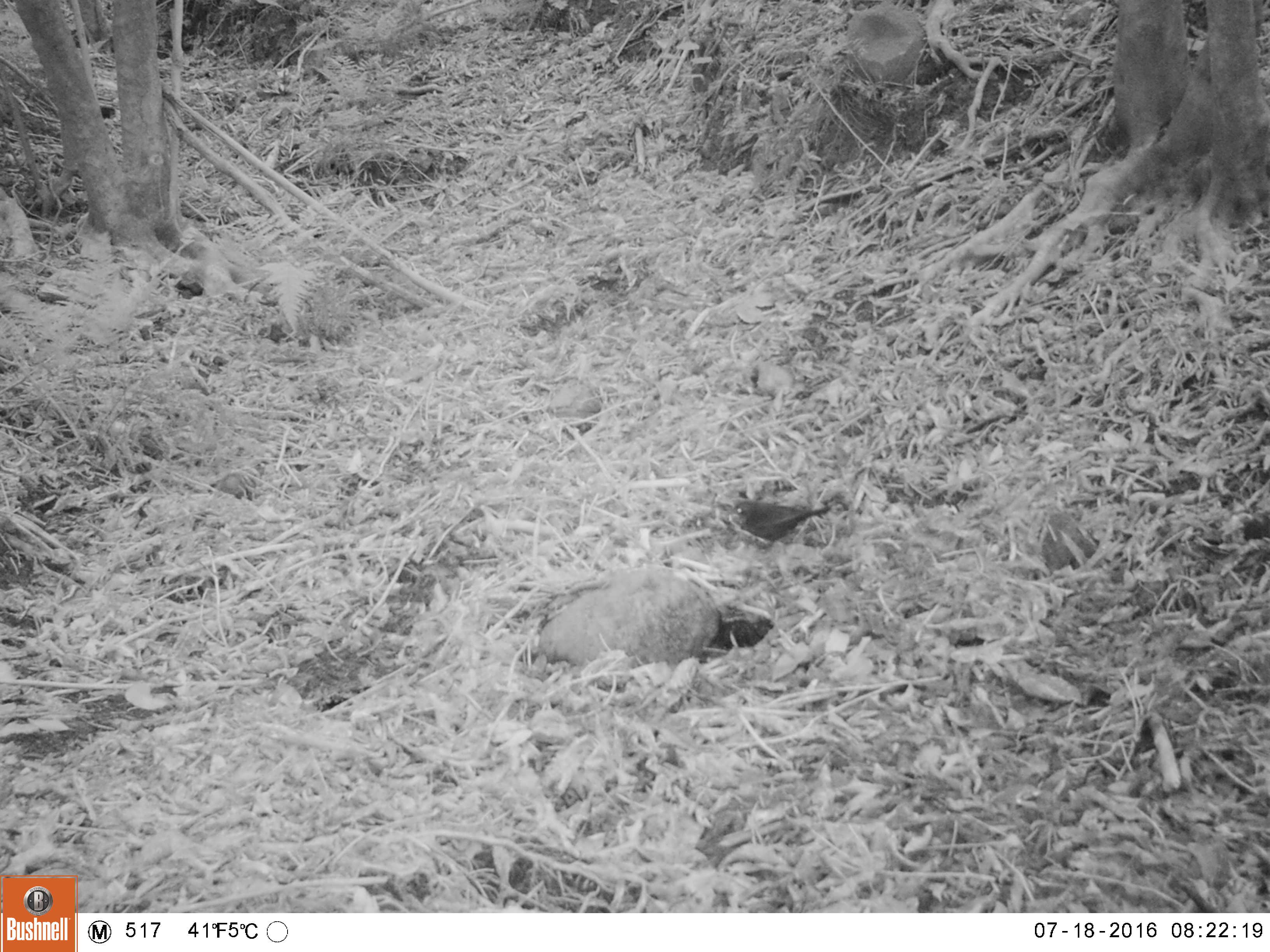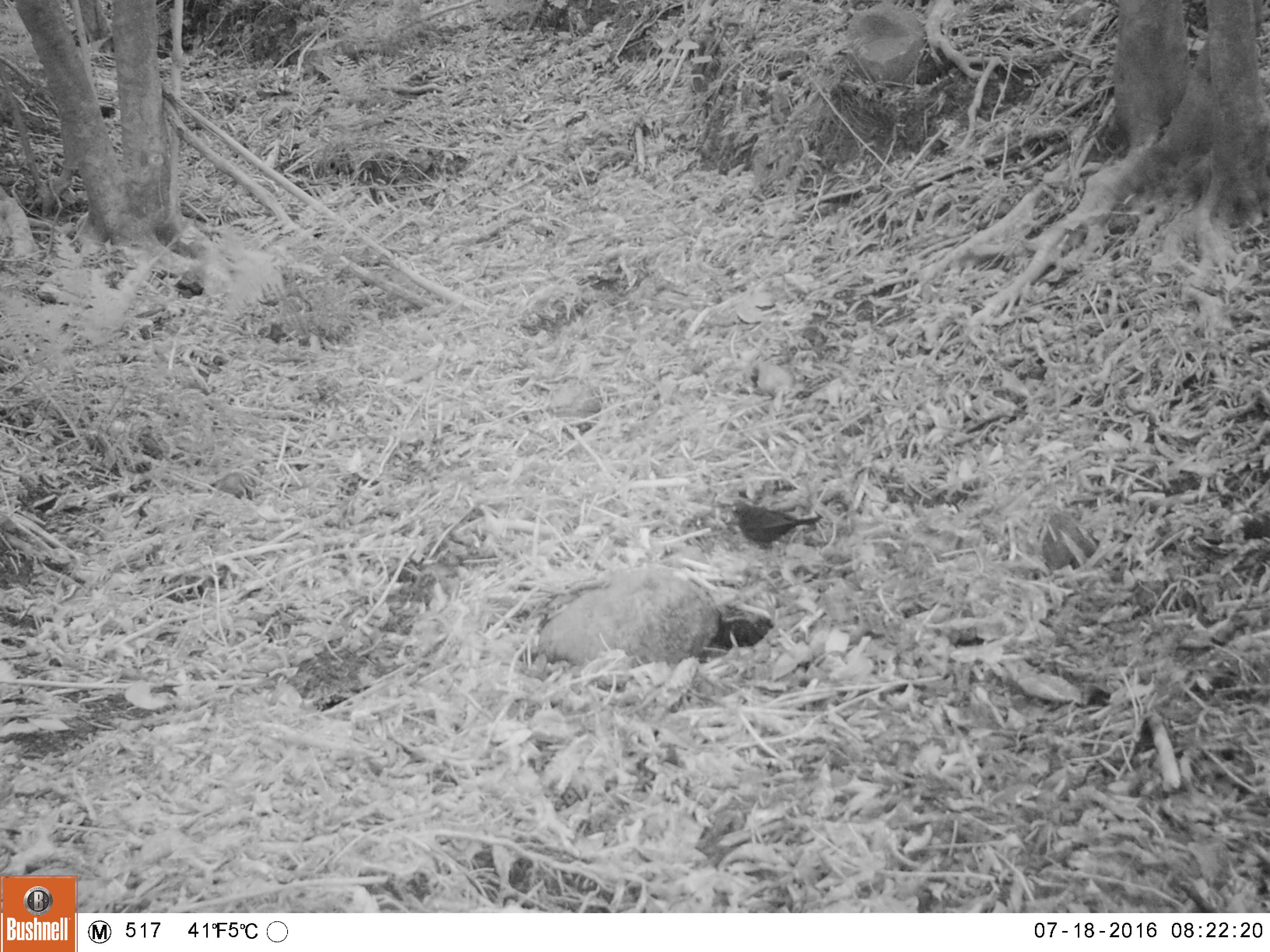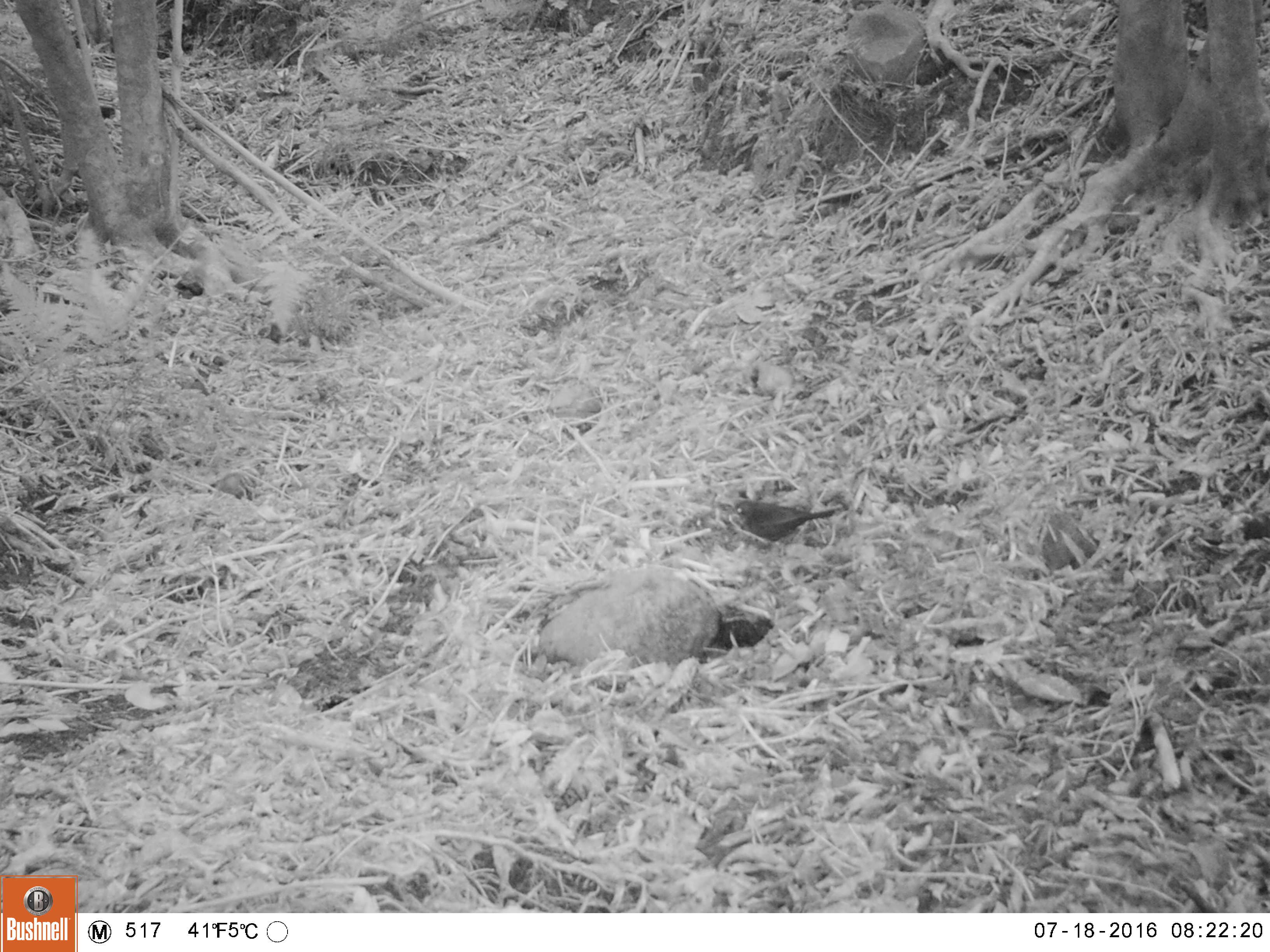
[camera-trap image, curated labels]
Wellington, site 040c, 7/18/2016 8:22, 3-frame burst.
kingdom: Animalia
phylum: Chordata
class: Aves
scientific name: Aves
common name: bird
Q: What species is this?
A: Bird (Aves).